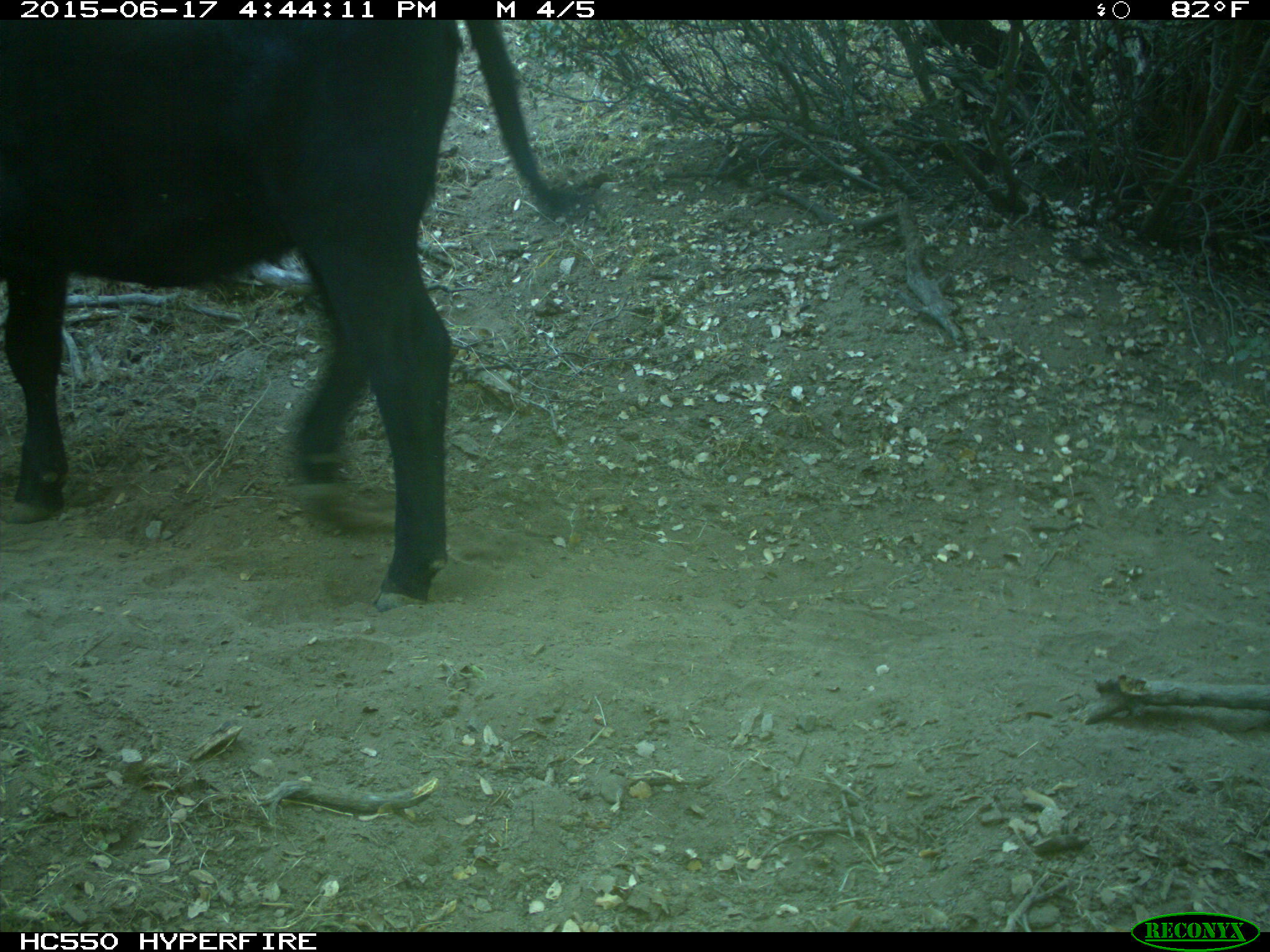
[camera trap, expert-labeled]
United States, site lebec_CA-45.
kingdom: Animalia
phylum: Chordata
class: Mammalia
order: Artiodactyla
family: Bovidae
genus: Bos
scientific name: Bos taurus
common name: domestic cow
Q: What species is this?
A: Bos taurus (domestic cow).